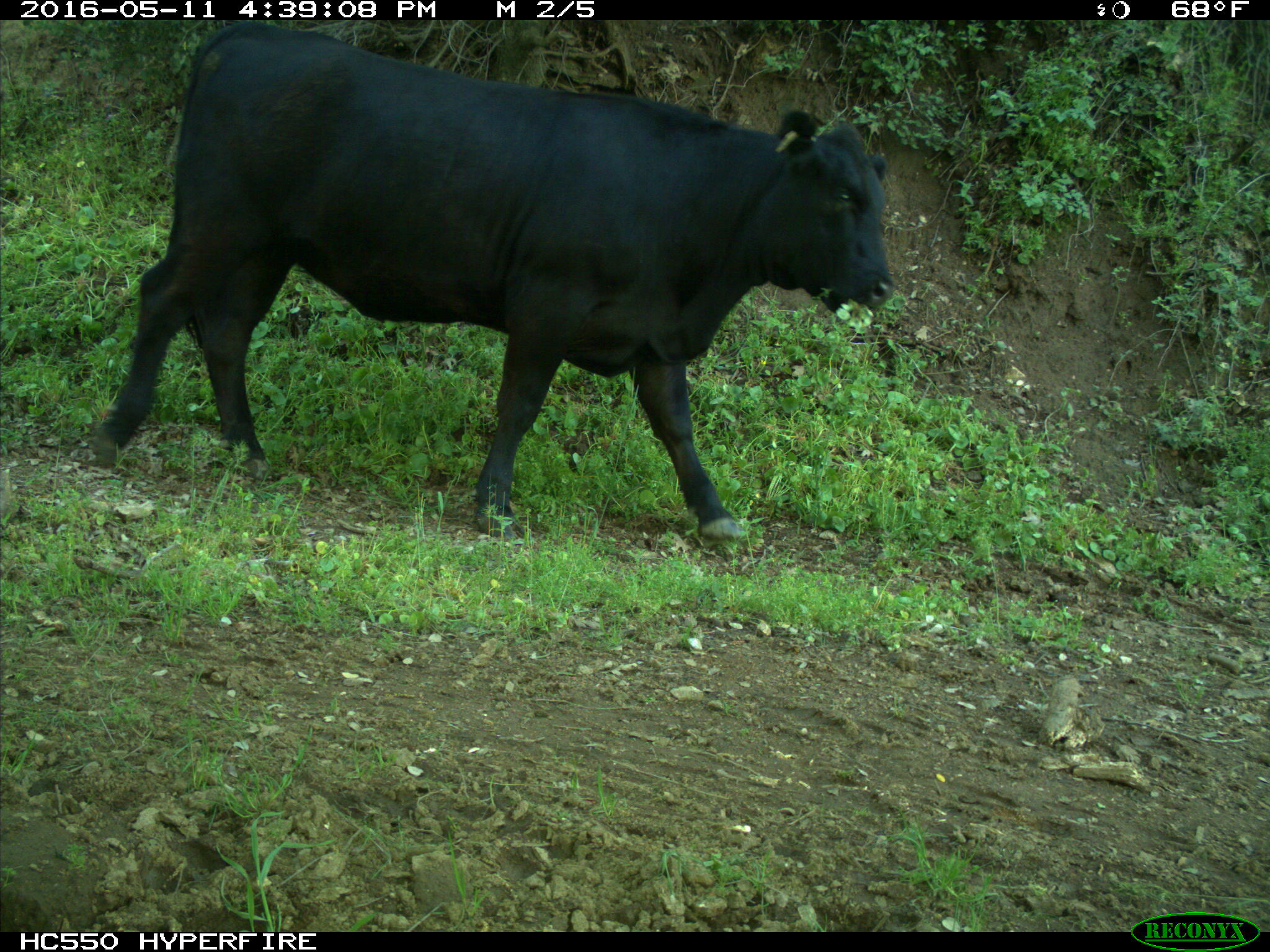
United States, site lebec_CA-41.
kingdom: Animalia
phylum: Chordata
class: Mammalia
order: Artiodactyla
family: Bovidae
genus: Bos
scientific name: Bos taurus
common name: domestic cow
Bos taurus (domestic cow).